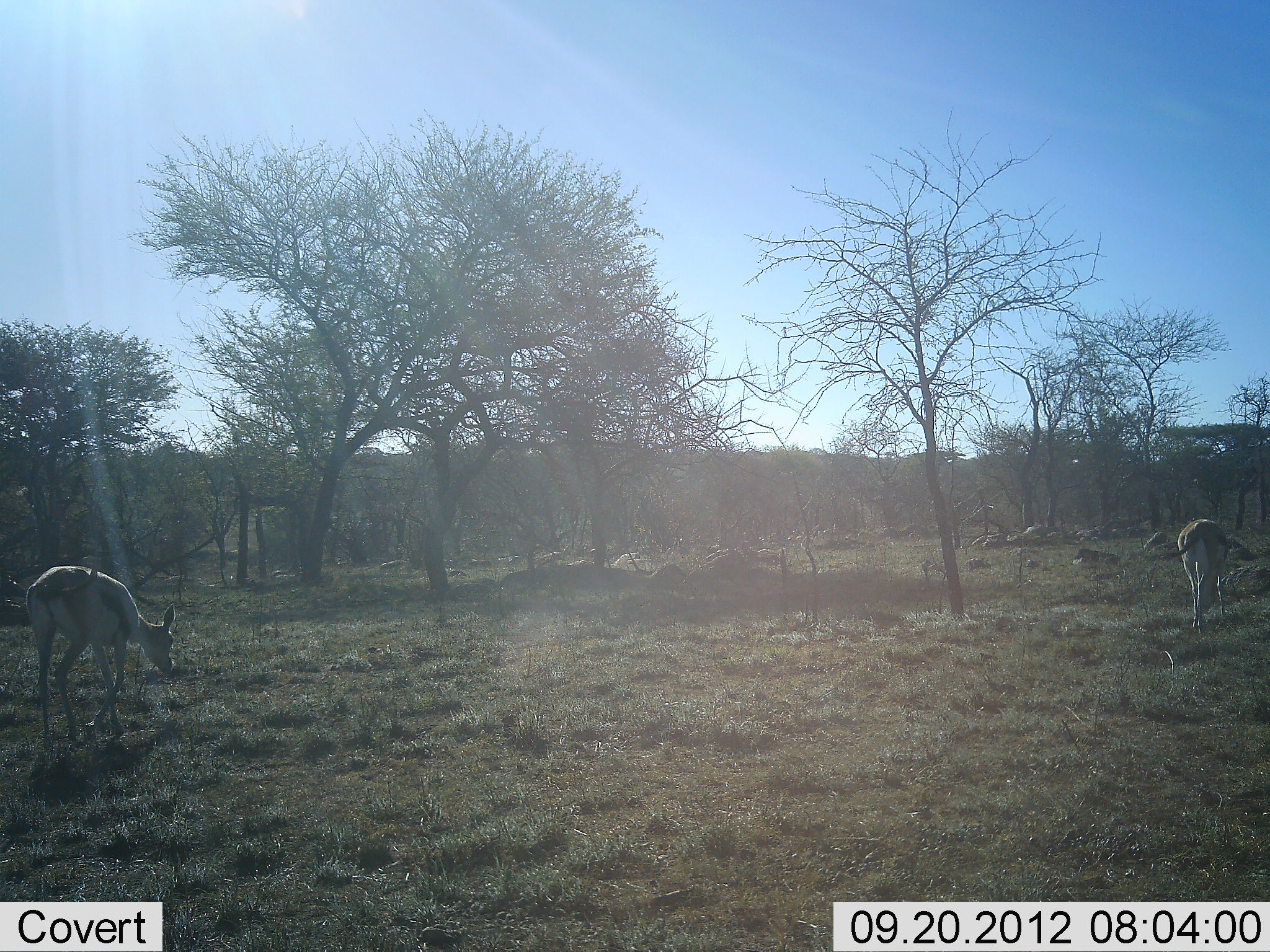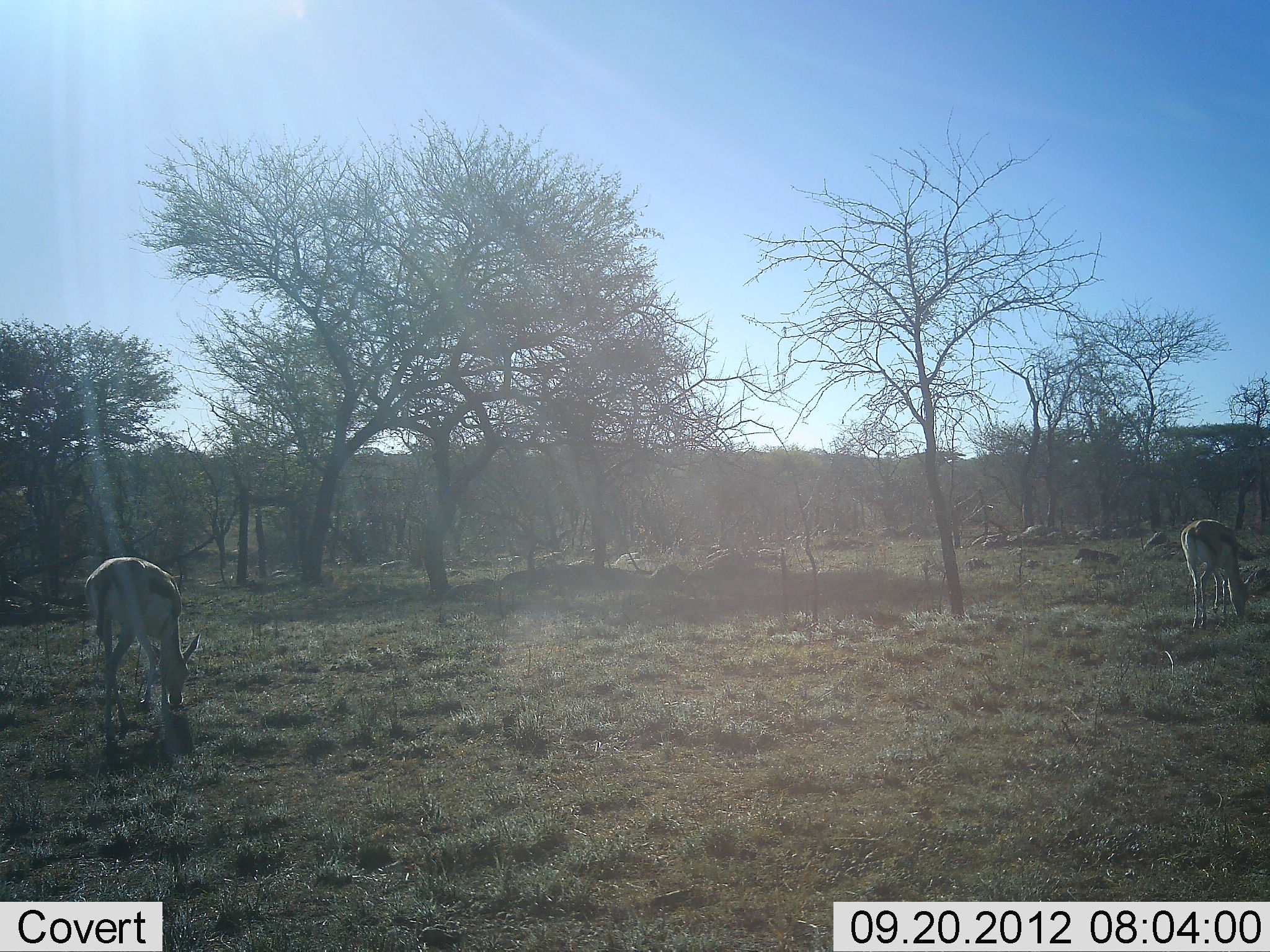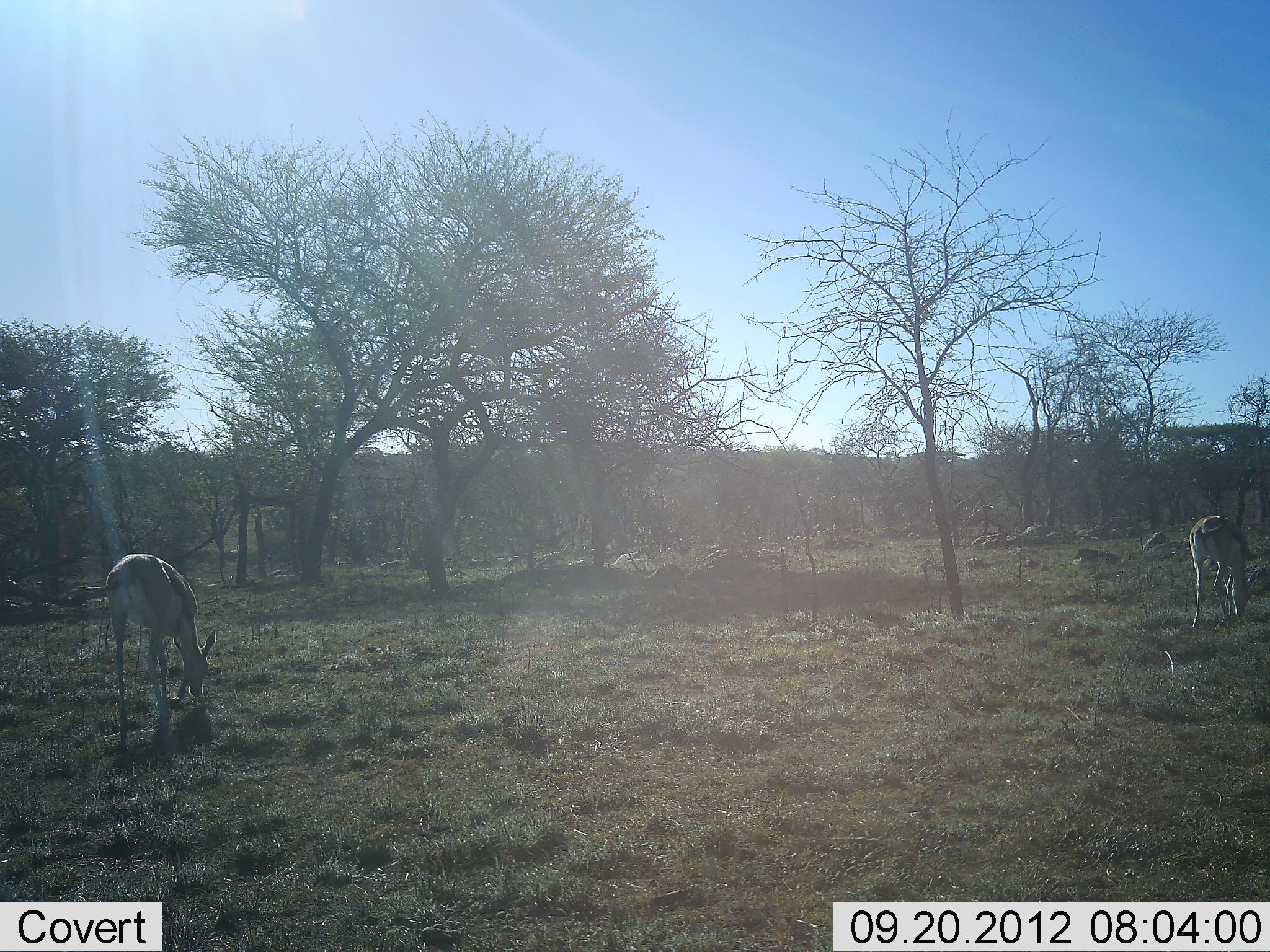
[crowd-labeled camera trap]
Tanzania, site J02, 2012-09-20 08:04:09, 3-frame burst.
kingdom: Animalia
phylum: Chordata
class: Mammalia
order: Artiodactyla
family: Bovidae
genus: Eudorcas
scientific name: Eudorcas thomsonii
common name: thomson's gazelle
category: gazellethomsons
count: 2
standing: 0%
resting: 0%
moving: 10%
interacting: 0%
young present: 0%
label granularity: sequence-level